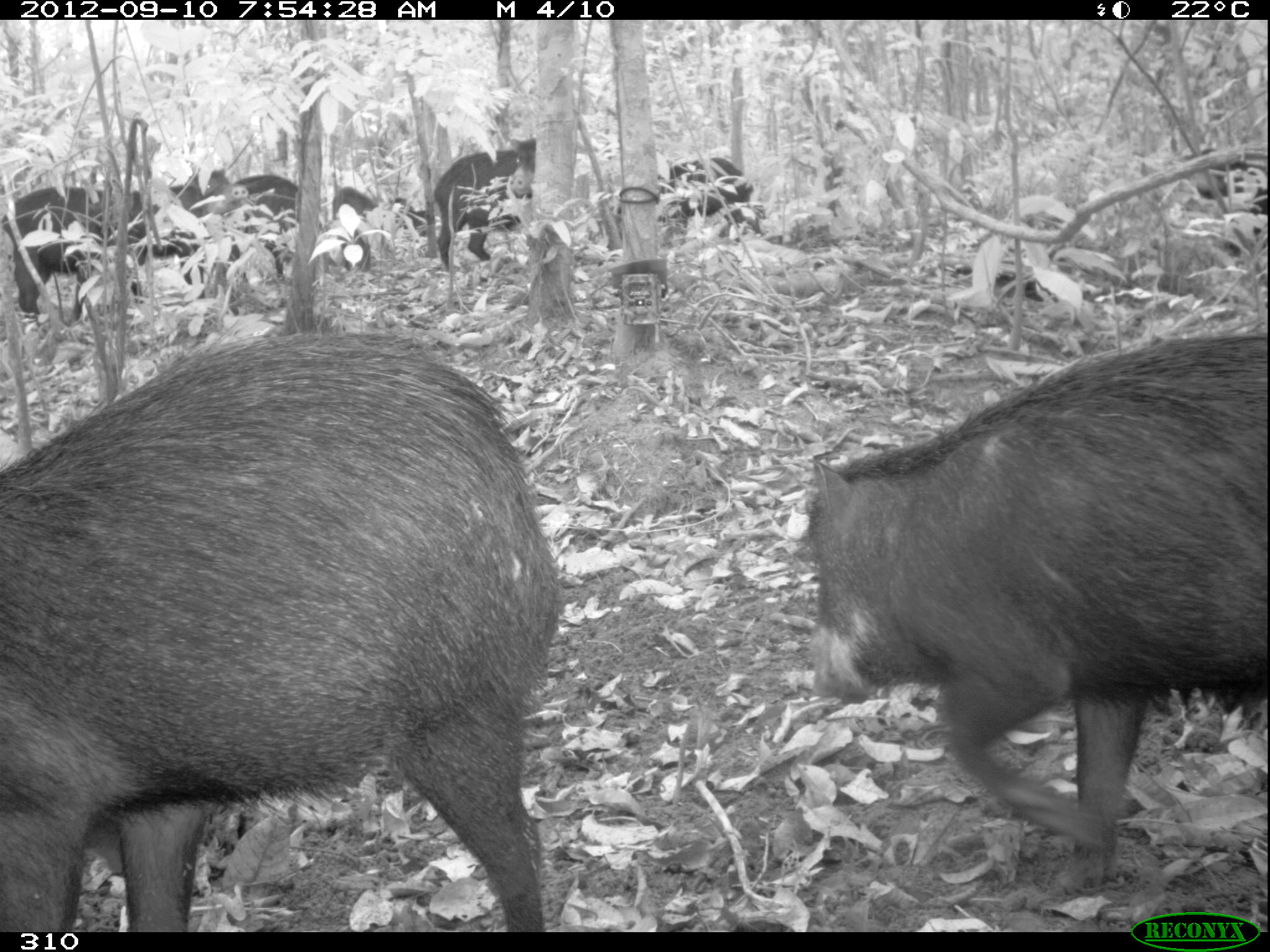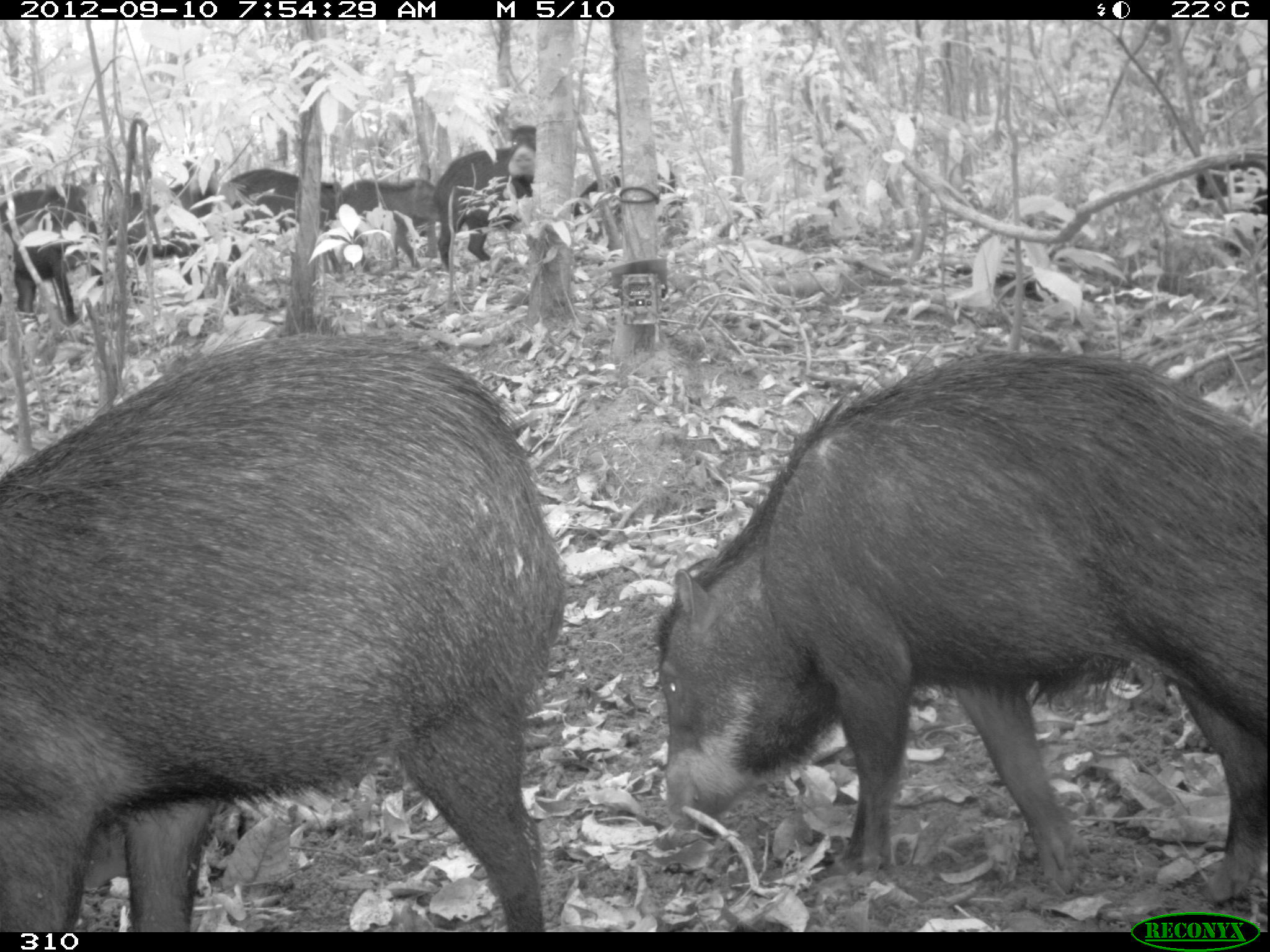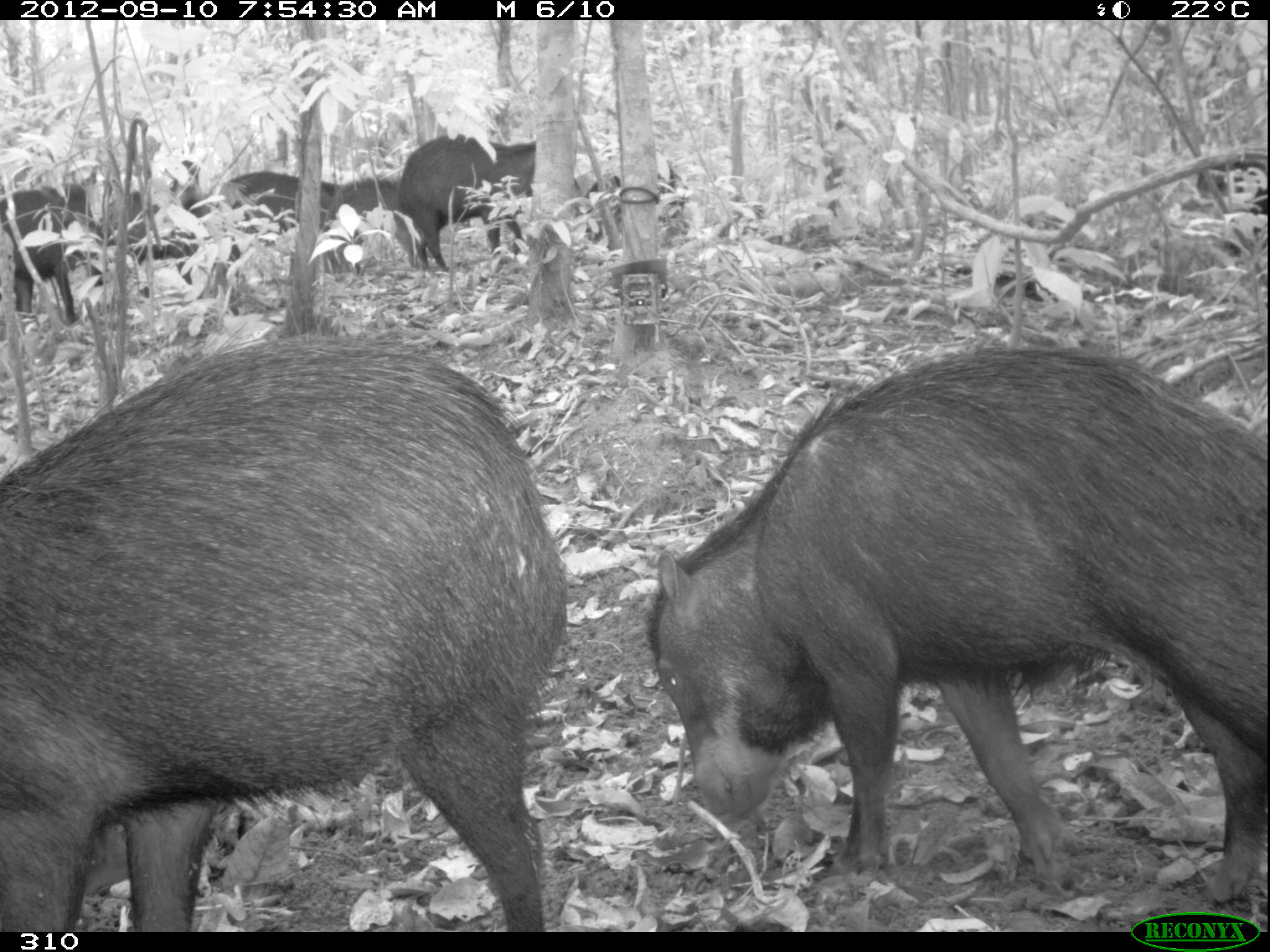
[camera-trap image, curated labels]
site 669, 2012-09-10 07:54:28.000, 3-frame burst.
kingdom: Animalia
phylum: Chordata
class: Mammalia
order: Artiodactyla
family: Tayassuidae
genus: Tayassu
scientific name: Tayassu pecari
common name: white-lipped peccary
Tayassu pecari (white-lipped peccary).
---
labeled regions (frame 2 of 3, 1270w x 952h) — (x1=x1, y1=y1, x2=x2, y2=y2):
tayassu pecari: (x1=2, y1=331, x2=565, y2=932); (x1=655, y1=352, x2=1267, y2=900); (x1=103, y1=159, x2=250, y2=300); (x1=1, y1=184, x2=132, y2=324); (x1=433, y1=125, x2=536, y2=270); (x1=219, y1=168, x2=343, y2=278); (x1=573, y1=170, x2=683, y2=265); (x1=333, y1=177, x2=440, y2=269); (x1=1196, y1=161, x2=1268, y2=256)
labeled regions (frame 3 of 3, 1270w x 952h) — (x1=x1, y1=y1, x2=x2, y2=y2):
tayassu pecari: (x1=645, y1=343, x2=1267, y2=898); (x1=0, y1=336, x2=566, y2=930); (x1=399, y1=134, x2=582, y2=271); (x1=110, y1=160, x2=213, y2=304); (x1=0, y1=179, x2=101, y2=321); (x1=218, y1=171, x2=346, y2=280); (x1=326, y1=178, x2=419, y2=276); (x1=585, y1=170, x2=687, y2=245); (x1=1196, y1=159, x2=1265, y2=257)